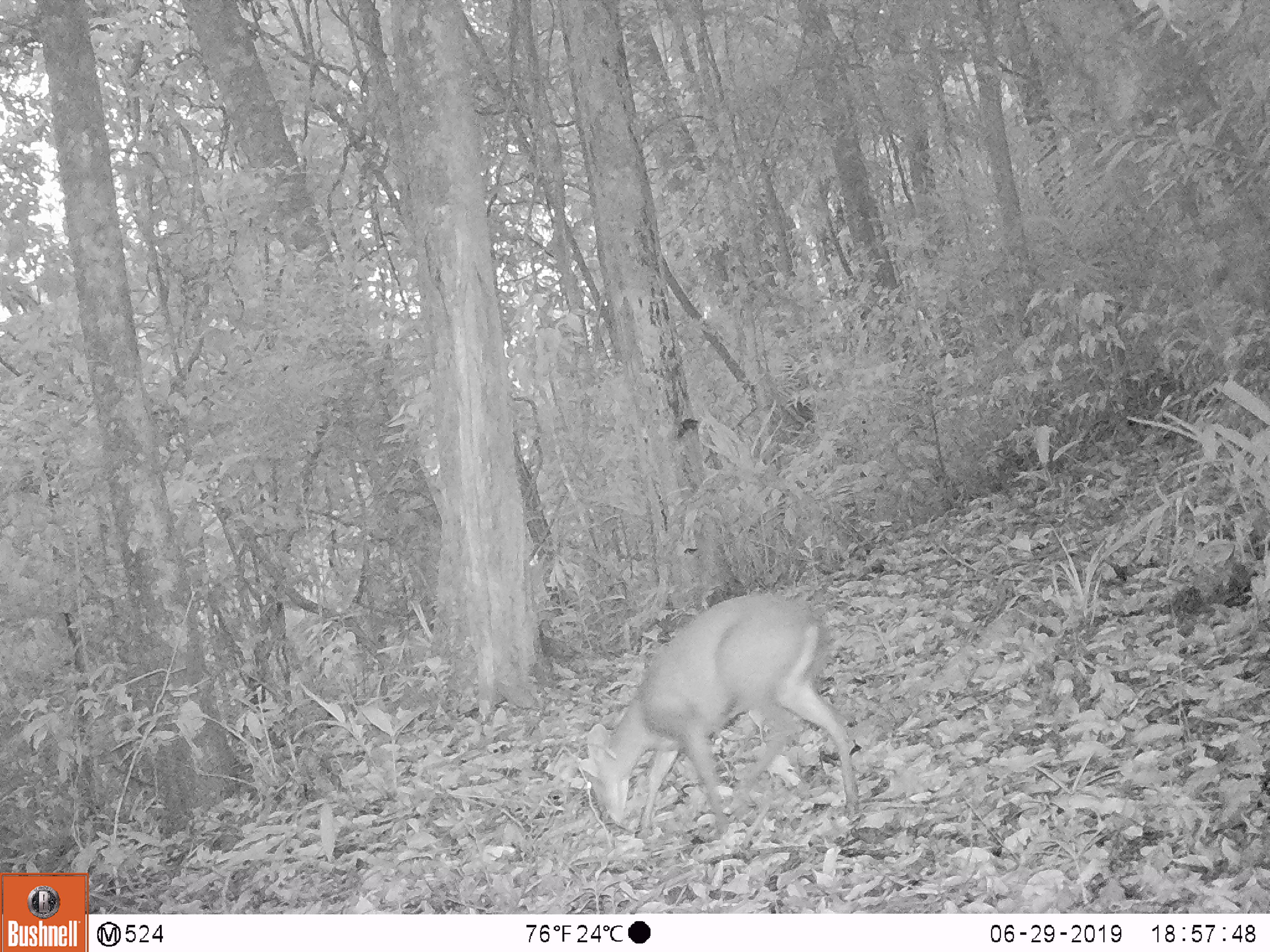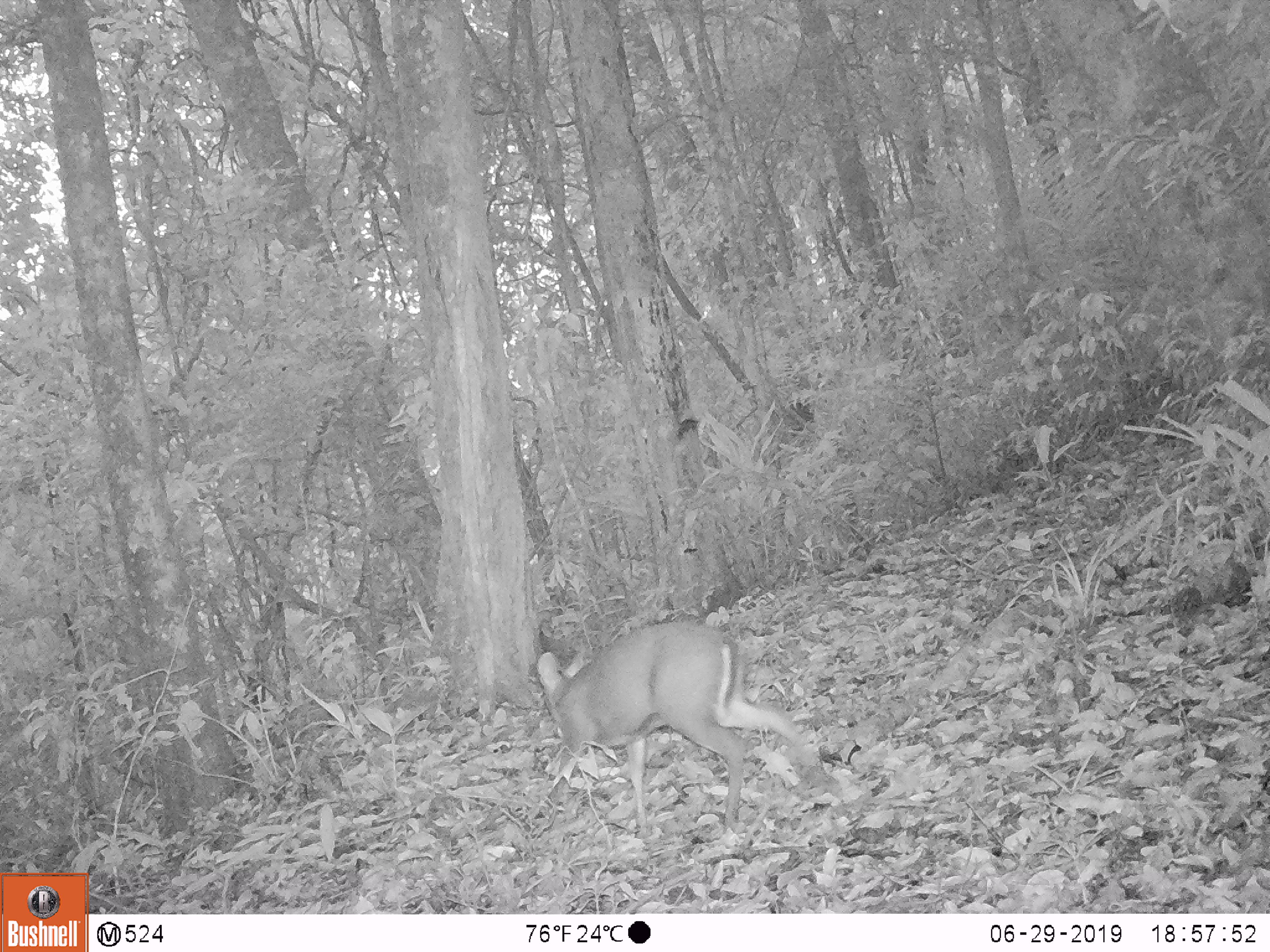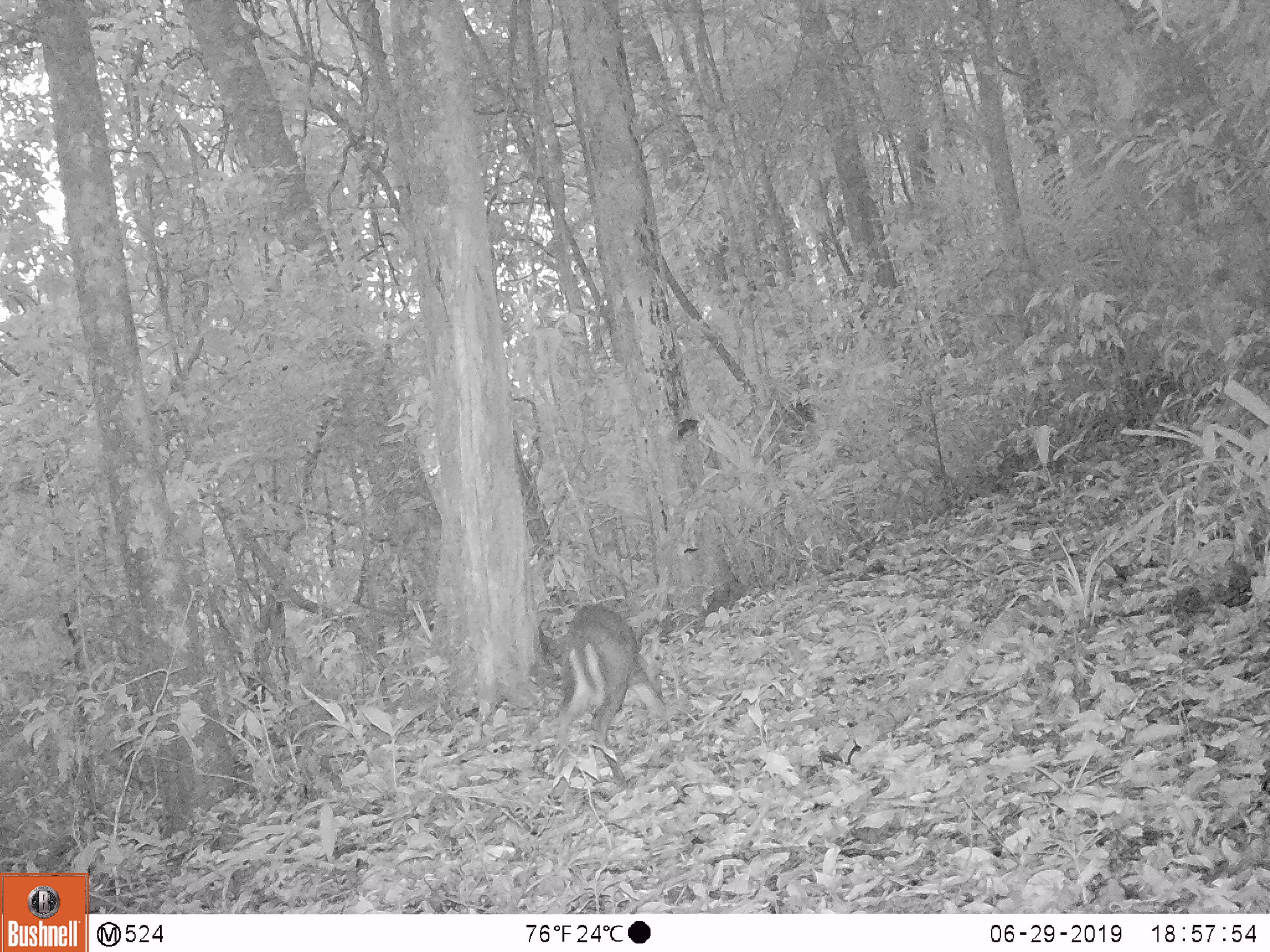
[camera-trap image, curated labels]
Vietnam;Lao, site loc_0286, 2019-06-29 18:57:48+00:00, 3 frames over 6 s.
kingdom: Animalia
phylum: Chordata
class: Mammalia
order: Artiodactyla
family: Cervidae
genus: Muntiacus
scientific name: Muntiacus rooseveltorum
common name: roosevelt's muntjac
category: roosevelts muntjac group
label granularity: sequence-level